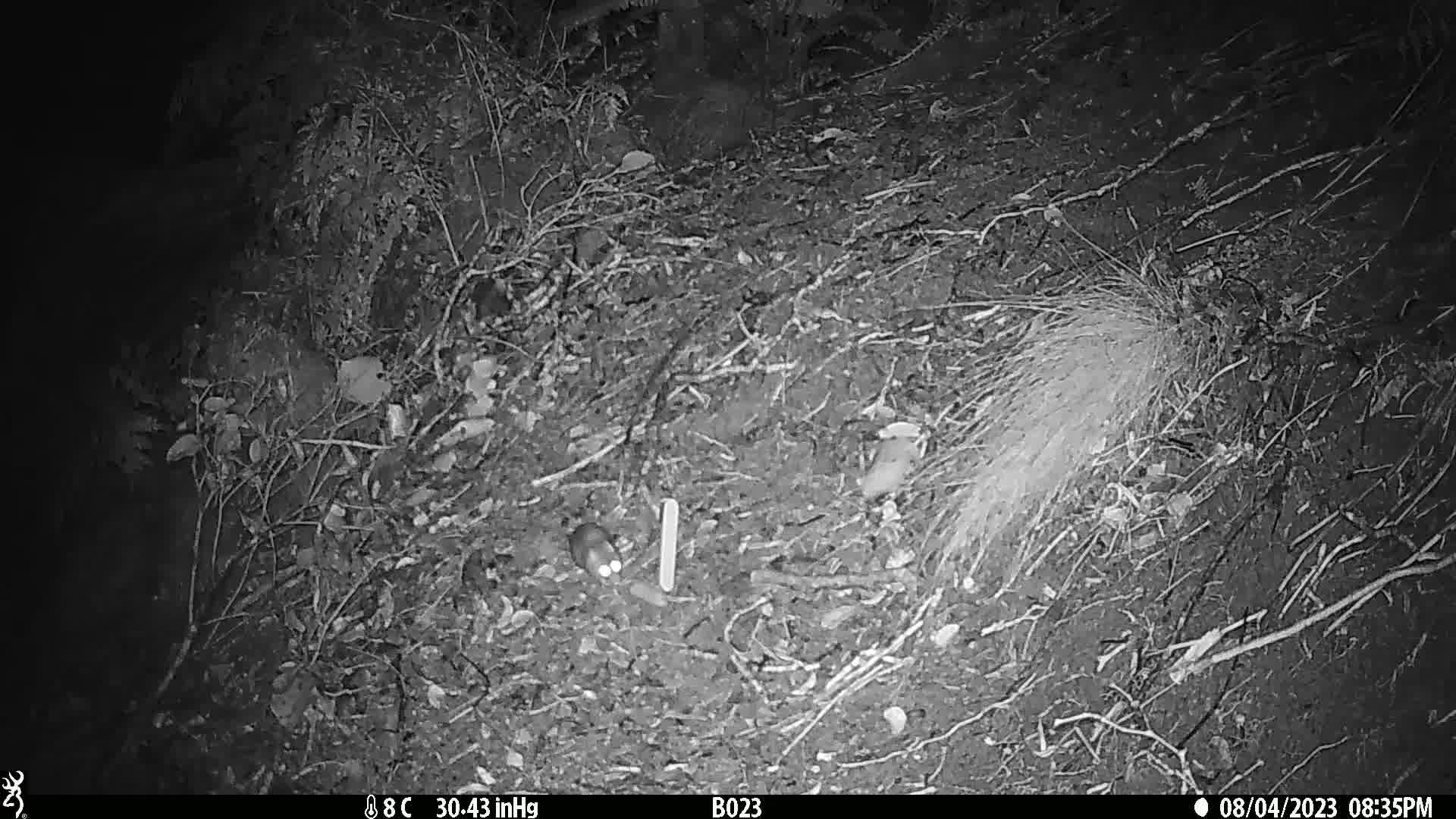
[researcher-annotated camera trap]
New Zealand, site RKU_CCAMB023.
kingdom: Animalia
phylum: Chordata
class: Mammalia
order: Rodentia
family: Muridae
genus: Rattus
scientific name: Rattus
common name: rat